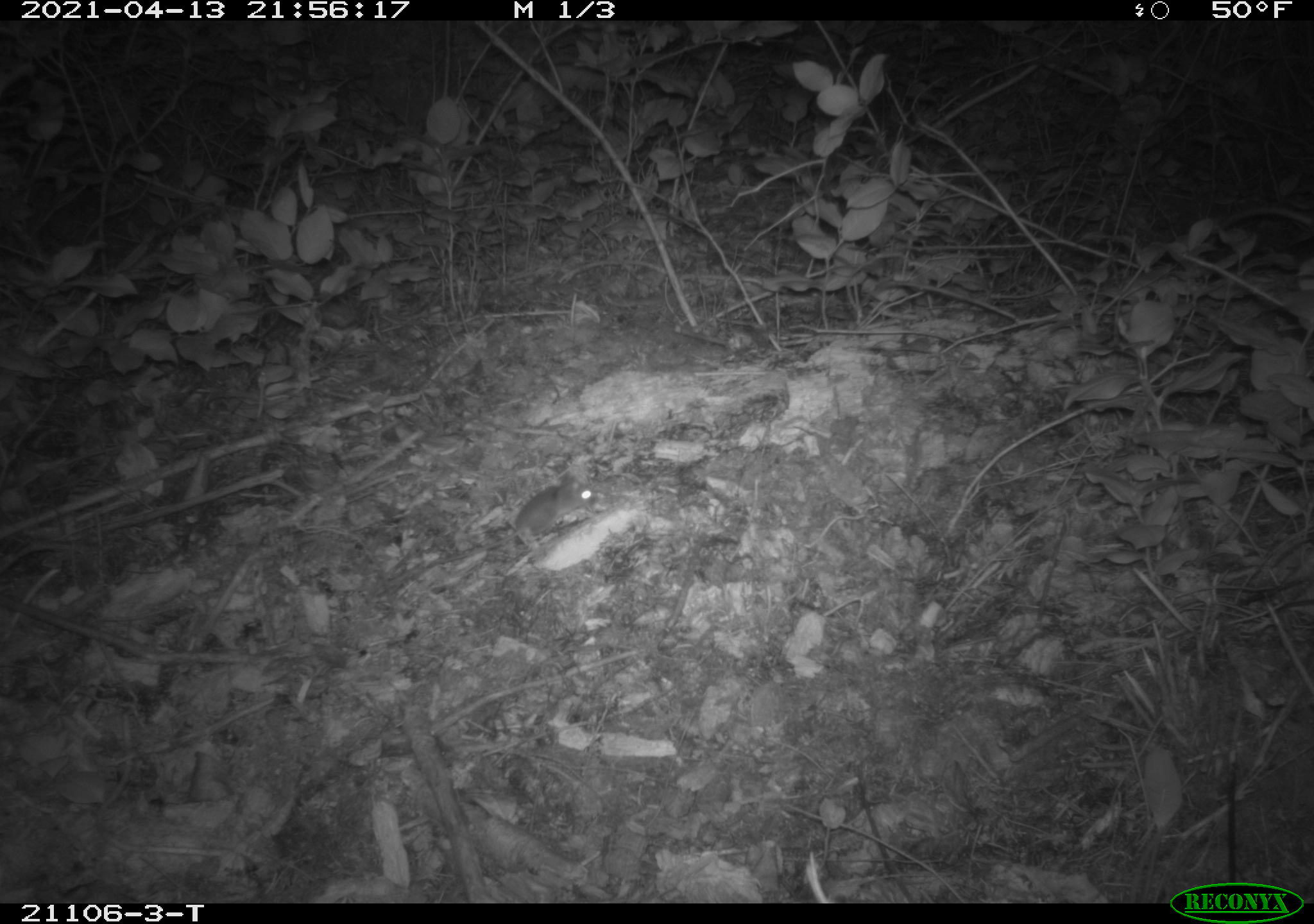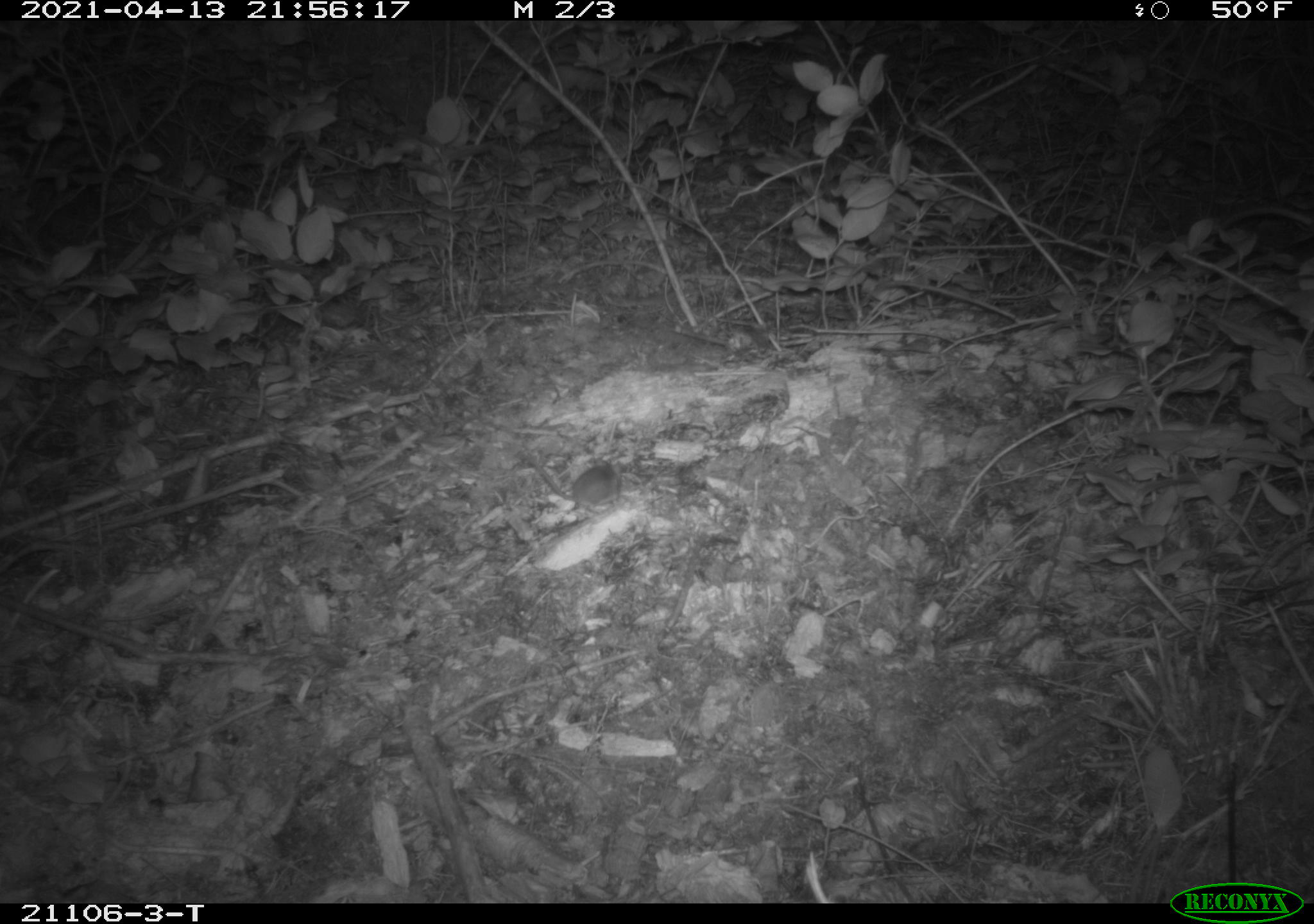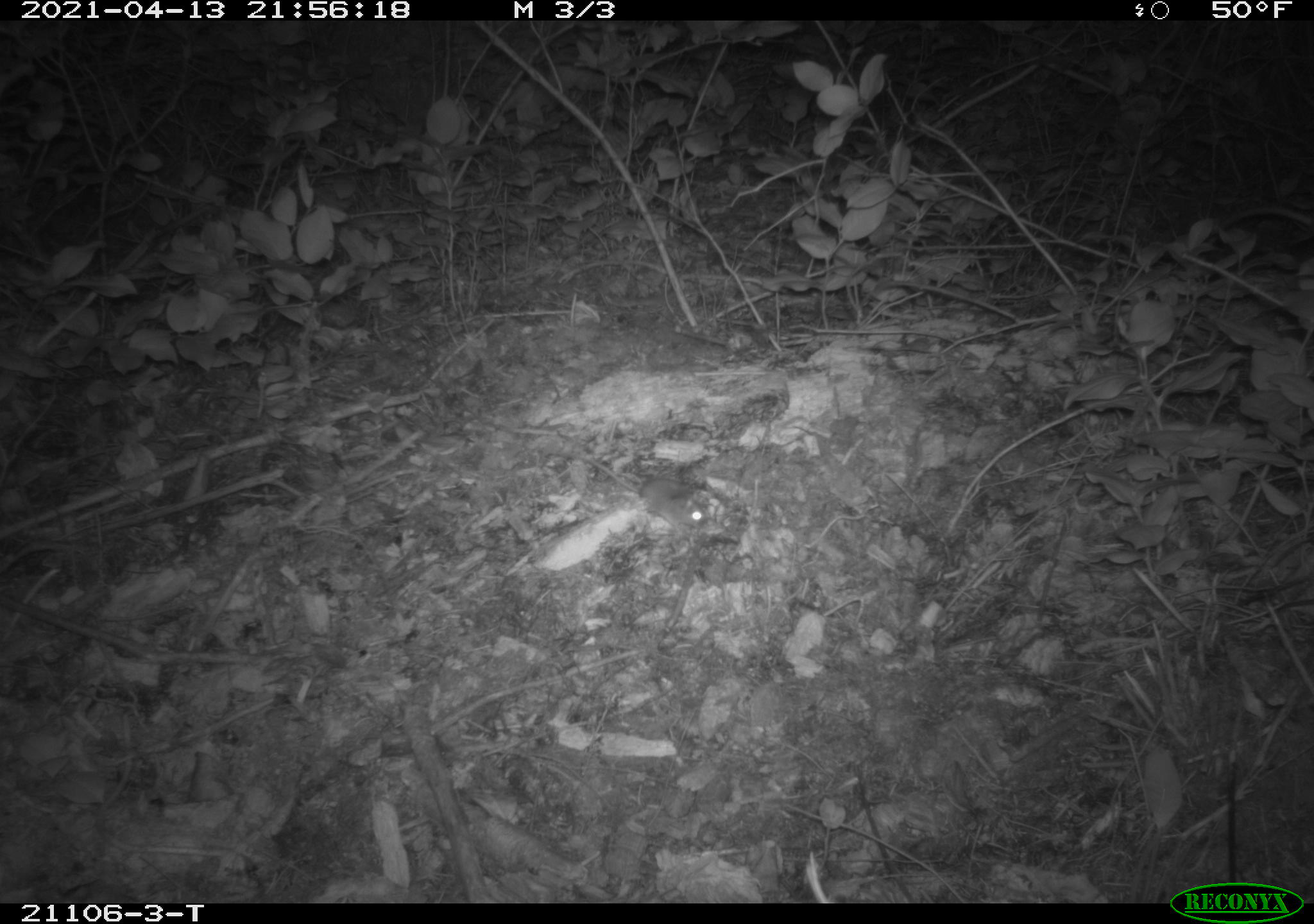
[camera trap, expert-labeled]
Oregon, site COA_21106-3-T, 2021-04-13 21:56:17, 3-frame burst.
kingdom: Animalia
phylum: Chordata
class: Mammalia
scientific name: Mammalia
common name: small mammal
Small mammal (Mammalia).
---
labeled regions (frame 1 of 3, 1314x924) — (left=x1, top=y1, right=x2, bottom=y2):
small mammal: (left=365, top=449, right=612, bottom=632)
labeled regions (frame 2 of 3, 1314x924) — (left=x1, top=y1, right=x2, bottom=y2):
small mammal: (left=489, top=411, right=669, bottom=543)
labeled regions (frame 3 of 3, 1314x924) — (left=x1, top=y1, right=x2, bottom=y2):
small mammal: (left=535, top=421, right=739, bottom=567)